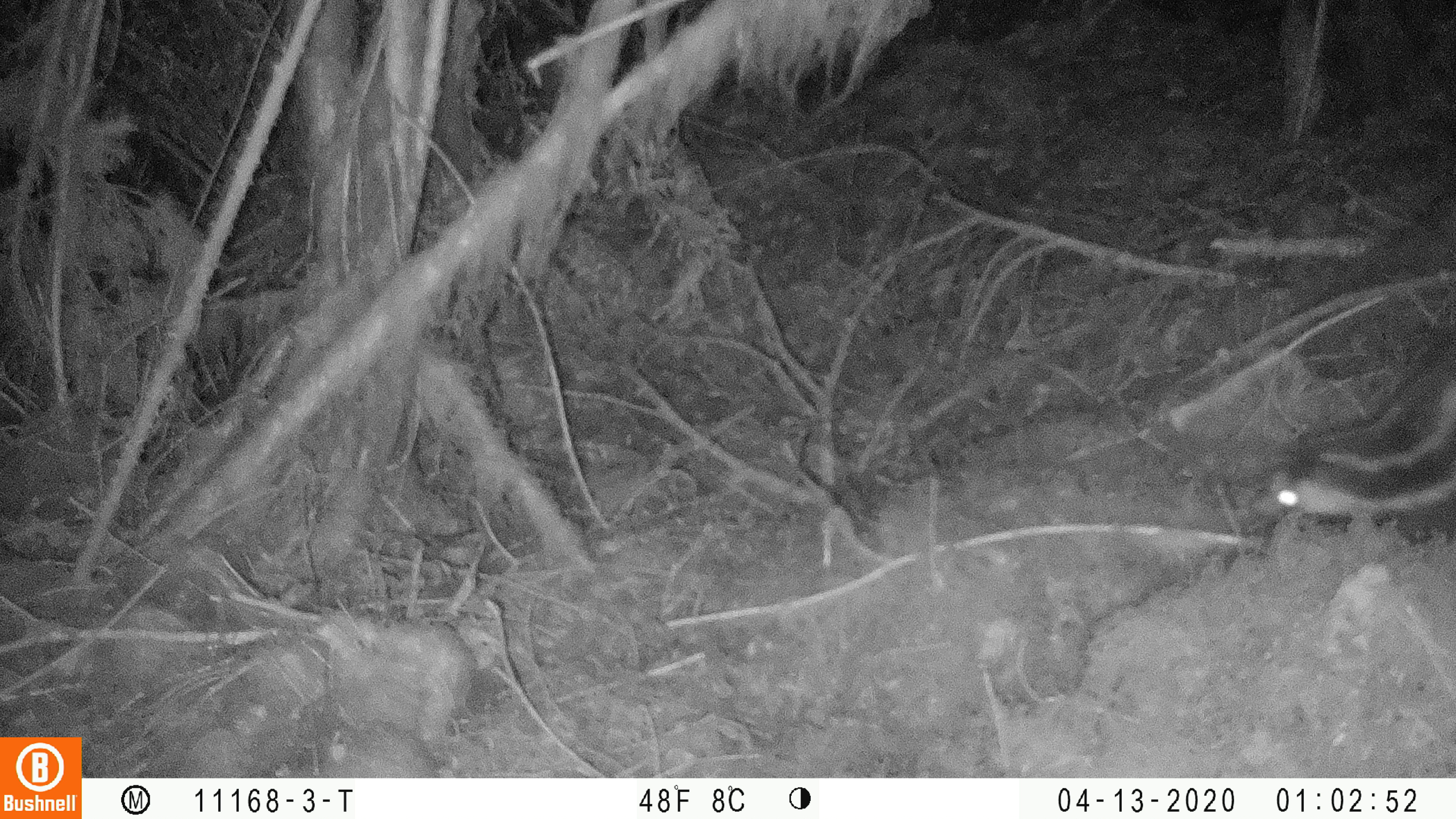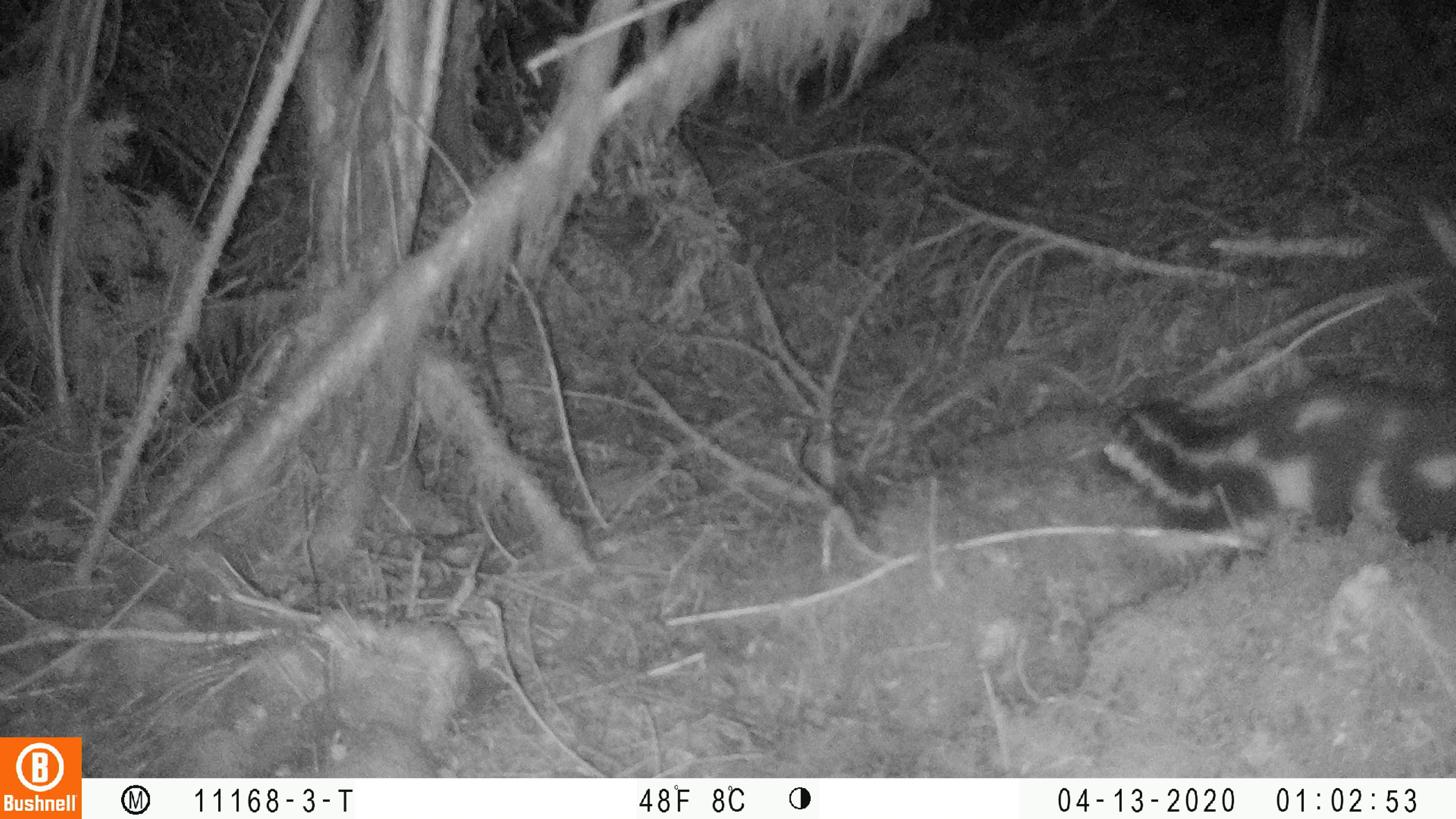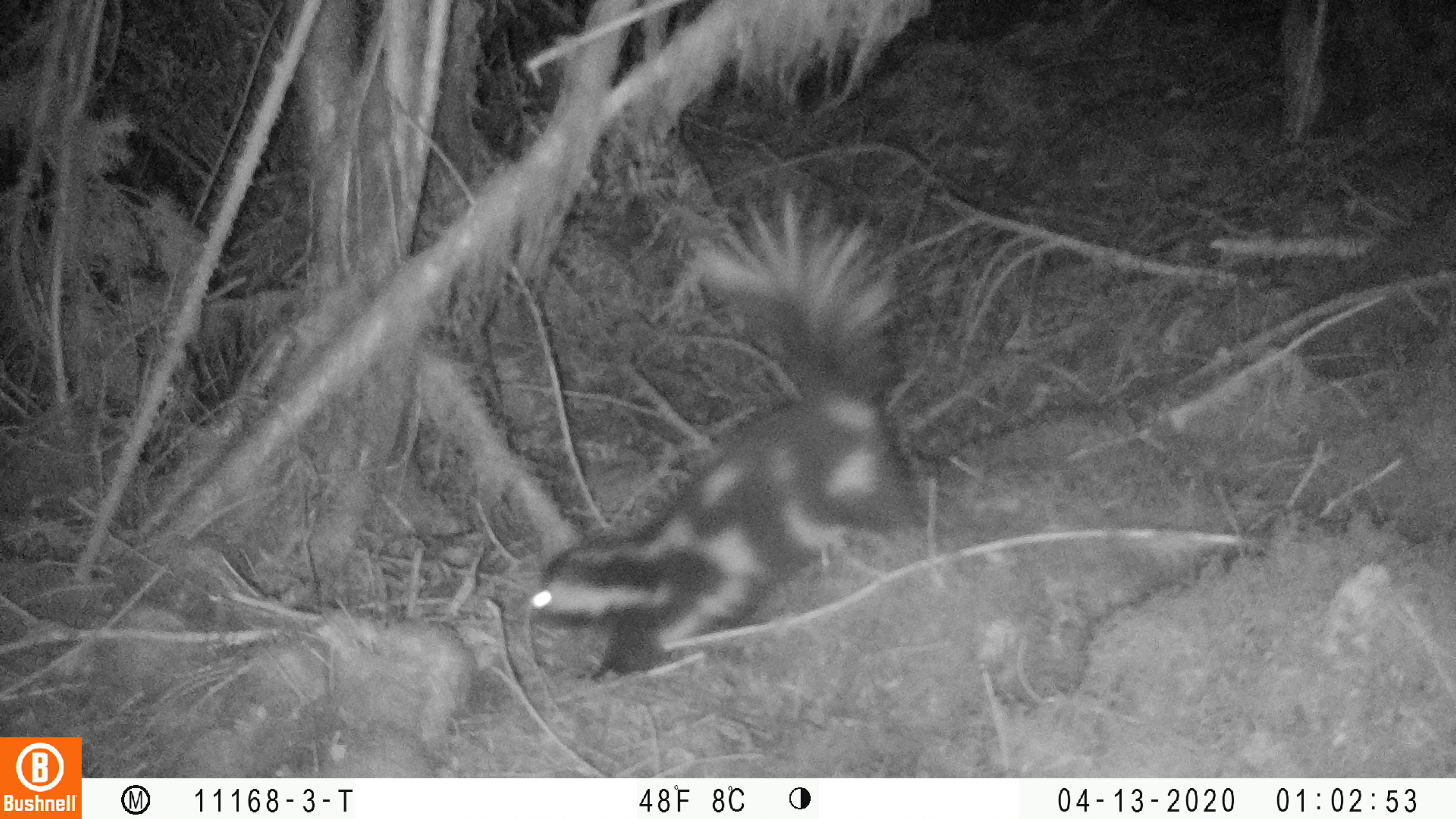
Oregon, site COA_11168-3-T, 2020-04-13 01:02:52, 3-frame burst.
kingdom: Animalia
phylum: Chordata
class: Mammalia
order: Carnivora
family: Mephitidae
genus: Spilogale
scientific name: Spilogale gracilis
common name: western spotted skunk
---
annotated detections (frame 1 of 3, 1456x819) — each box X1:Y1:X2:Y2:
western spotted skunk: 1246:332:1455:548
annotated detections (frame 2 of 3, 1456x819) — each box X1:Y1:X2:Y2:
western spotted skunk: 1094:370:1451:548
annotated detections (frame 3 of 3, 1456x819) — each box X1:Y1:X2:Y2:
western spotted skunk: 526:183:939:687